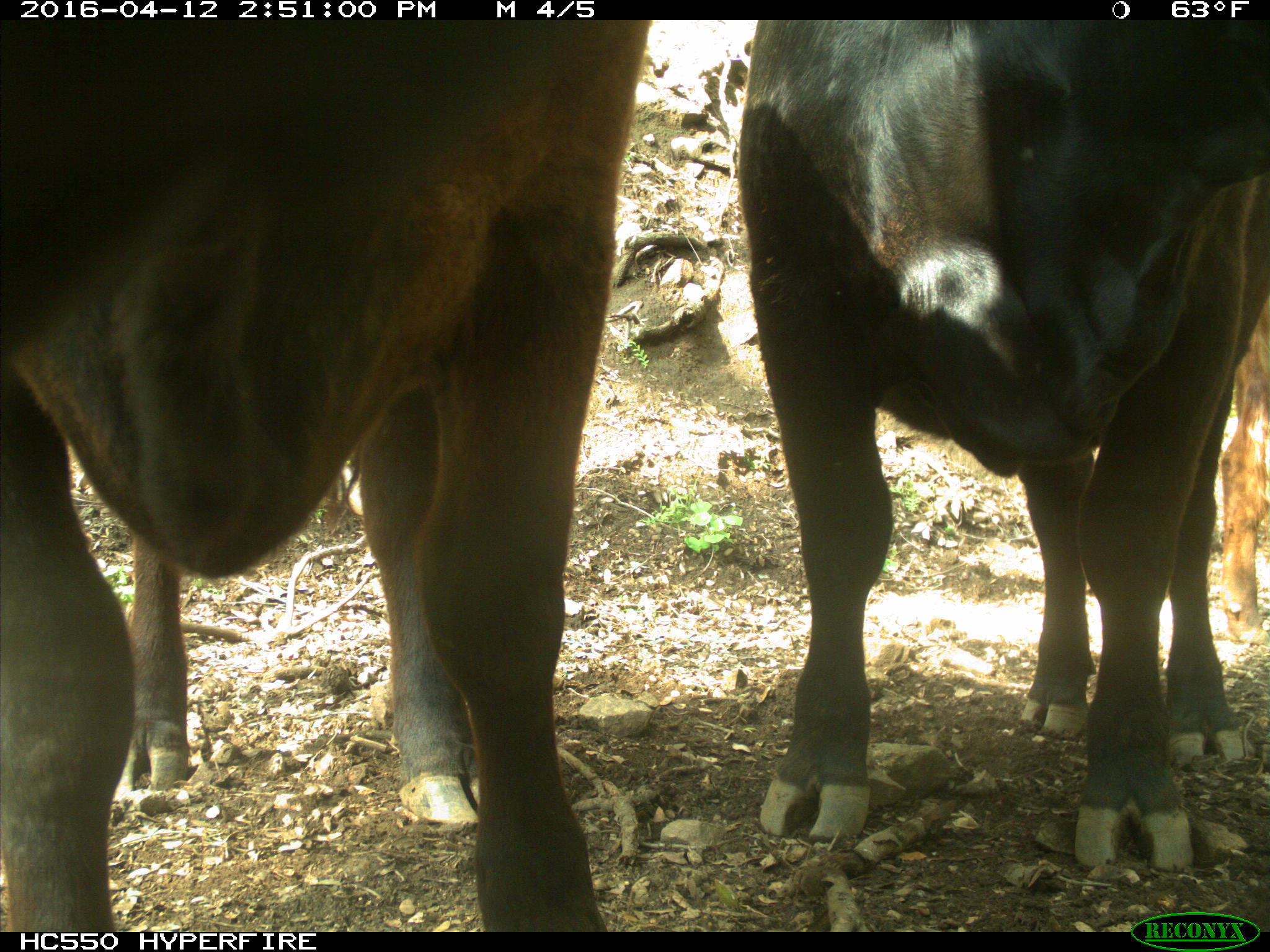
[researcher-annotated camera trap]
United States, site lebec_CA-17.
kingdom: Animalia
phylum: Chordata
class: Mammalia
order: Artiodactyla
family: Bovidae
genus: Bos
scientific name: Bos taurus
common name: domestic cow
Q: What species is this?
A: Bos taurus (domestic cow).